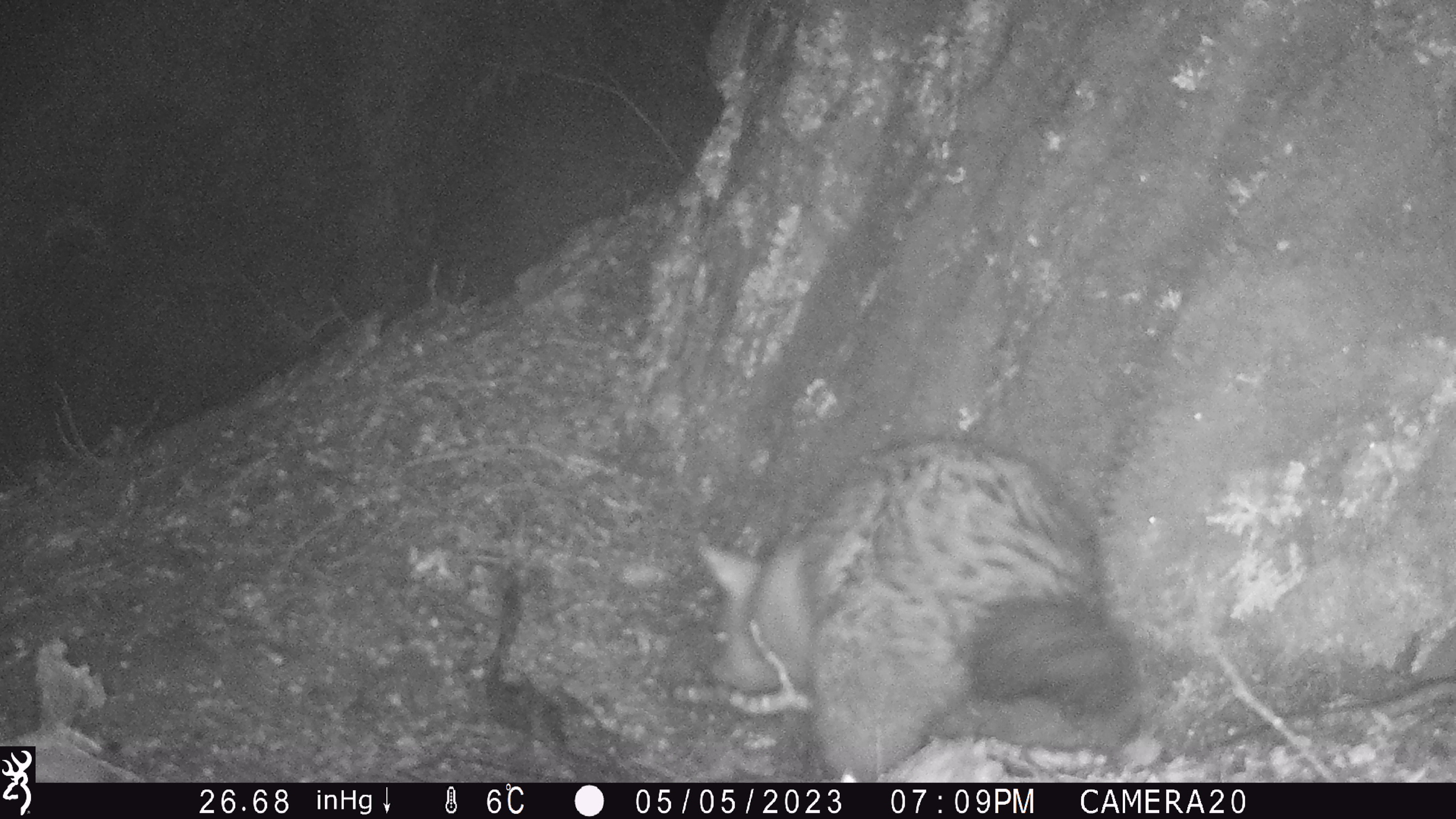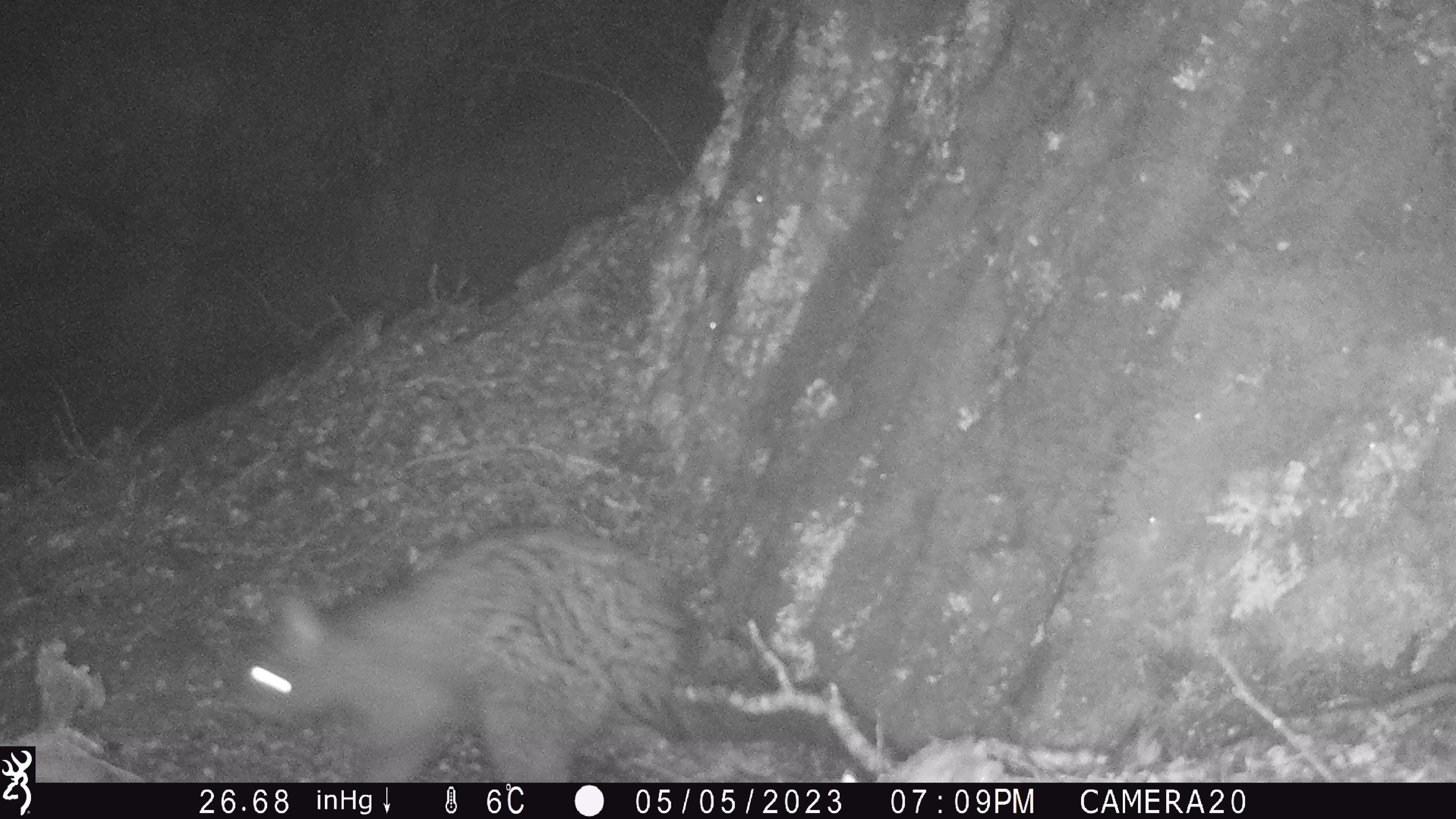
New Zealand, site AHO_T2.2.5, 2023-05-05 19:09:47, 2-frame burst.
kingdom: Animalia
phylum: Chordata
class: Mammalia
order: Carnivora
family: Mustelidae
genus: Mustela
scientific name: Mustela erminea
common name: stoat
Stoat (Mustela erminea).